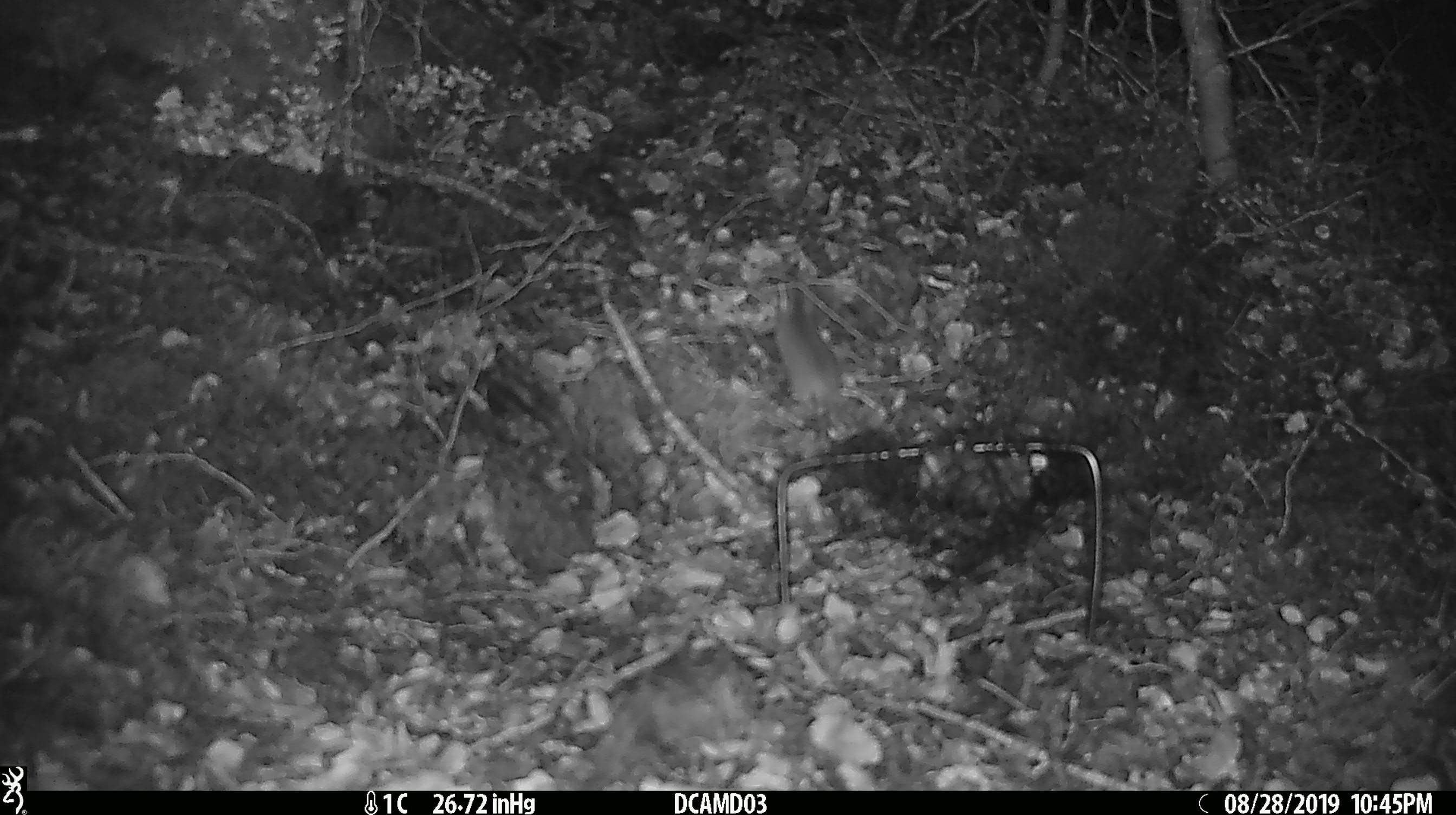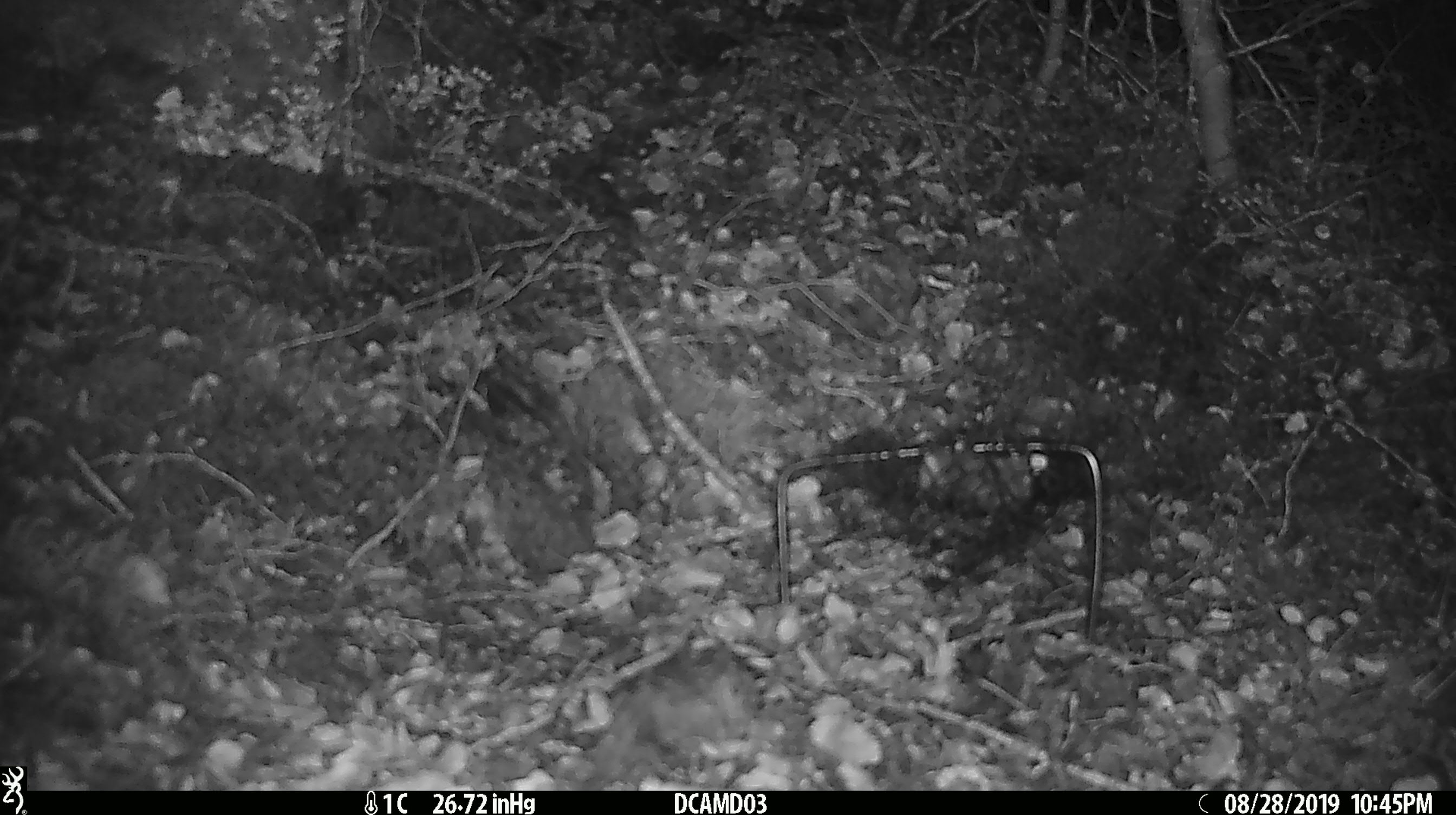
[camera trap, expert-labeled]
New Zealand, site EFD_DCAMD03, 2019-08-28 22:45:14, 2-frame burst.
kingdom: Animalia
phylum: Chordata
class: Mammalia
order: Rodentia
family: Muridae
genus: Mus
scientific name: Mus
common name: mouse